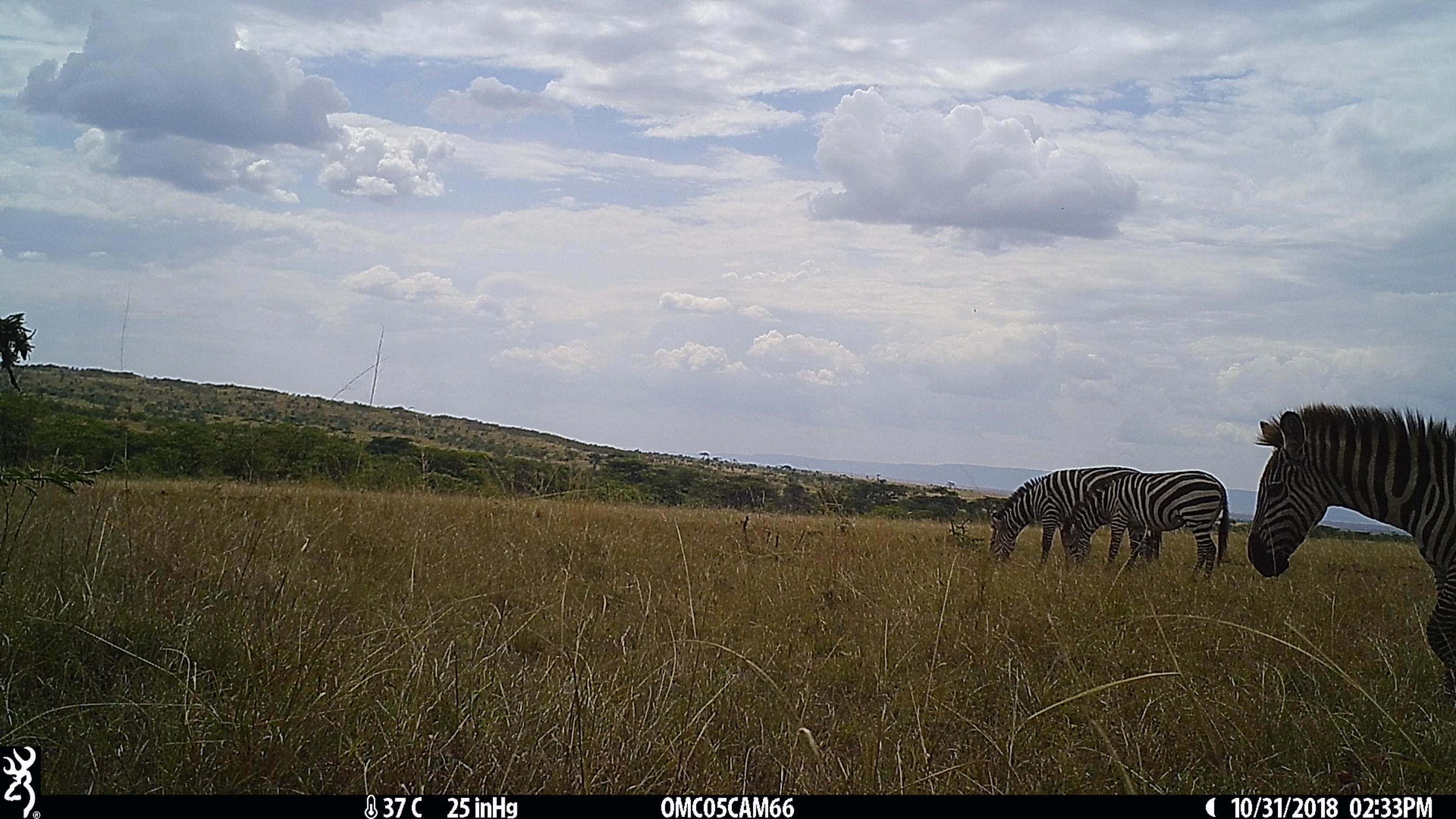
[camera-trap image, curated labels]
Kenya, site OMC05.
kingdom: Animalia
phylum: Chordata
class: Mammalia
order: Perissodactyla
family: Equidae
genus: Equus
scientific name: Equus quagga burchellii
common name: burchell's zebra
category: zebra